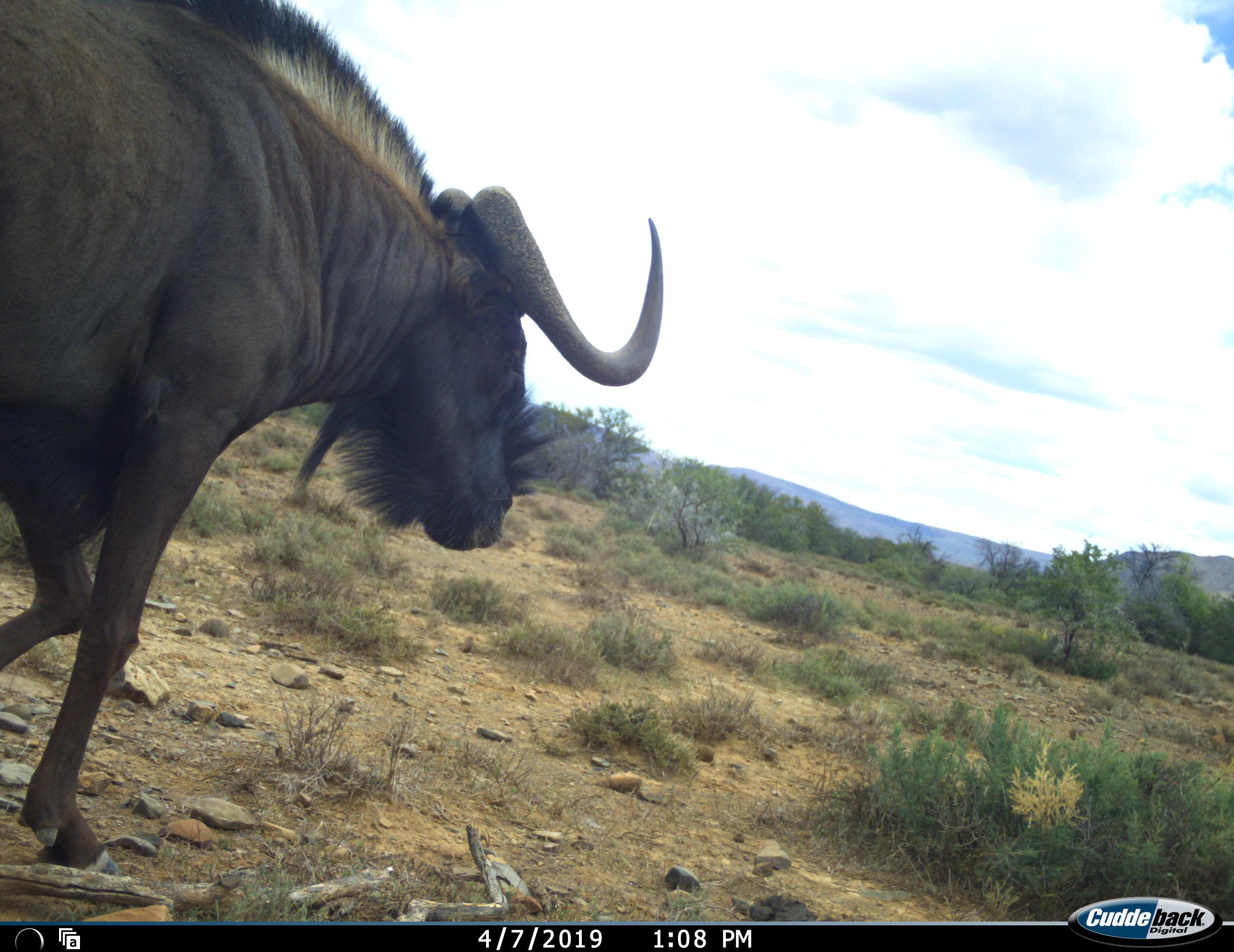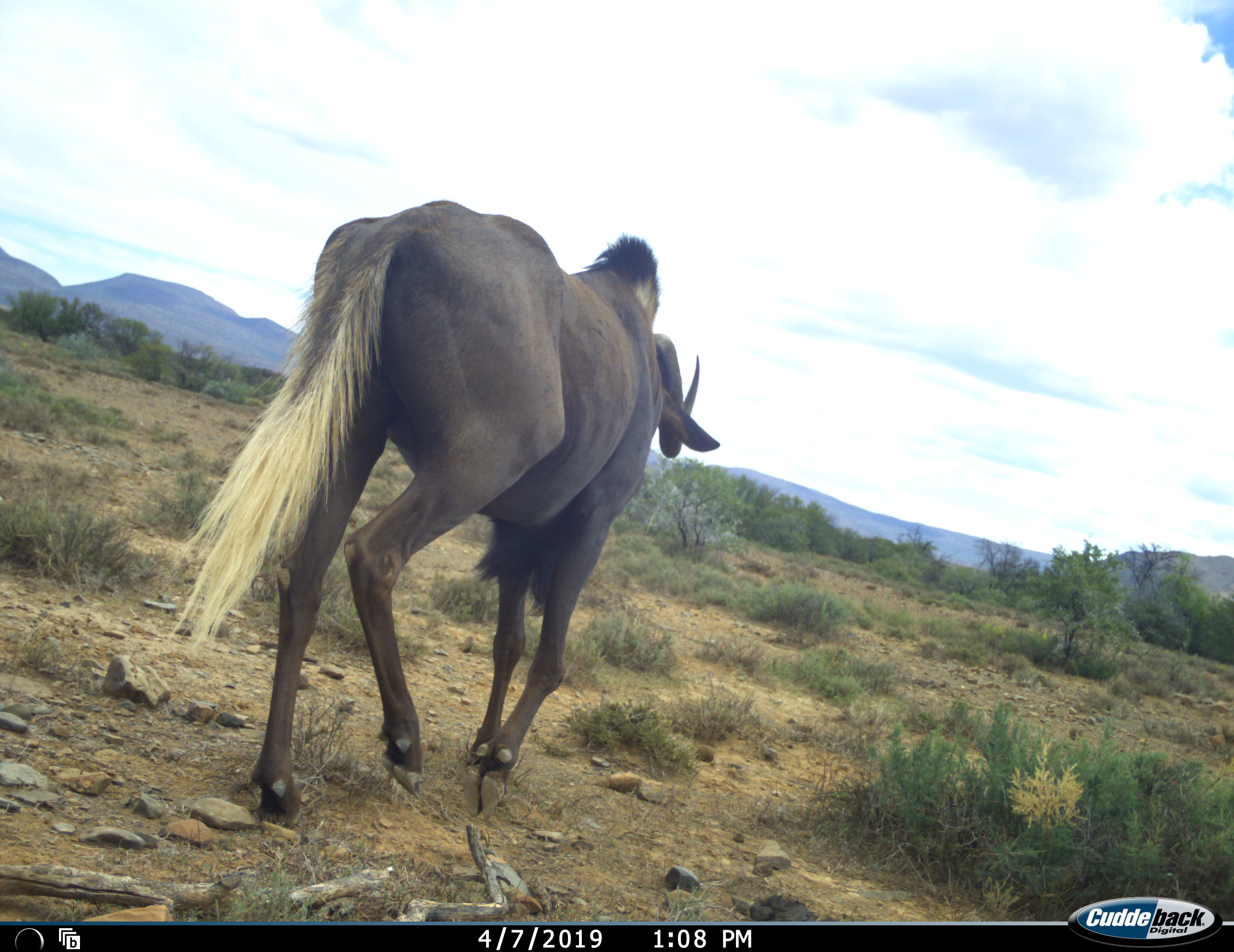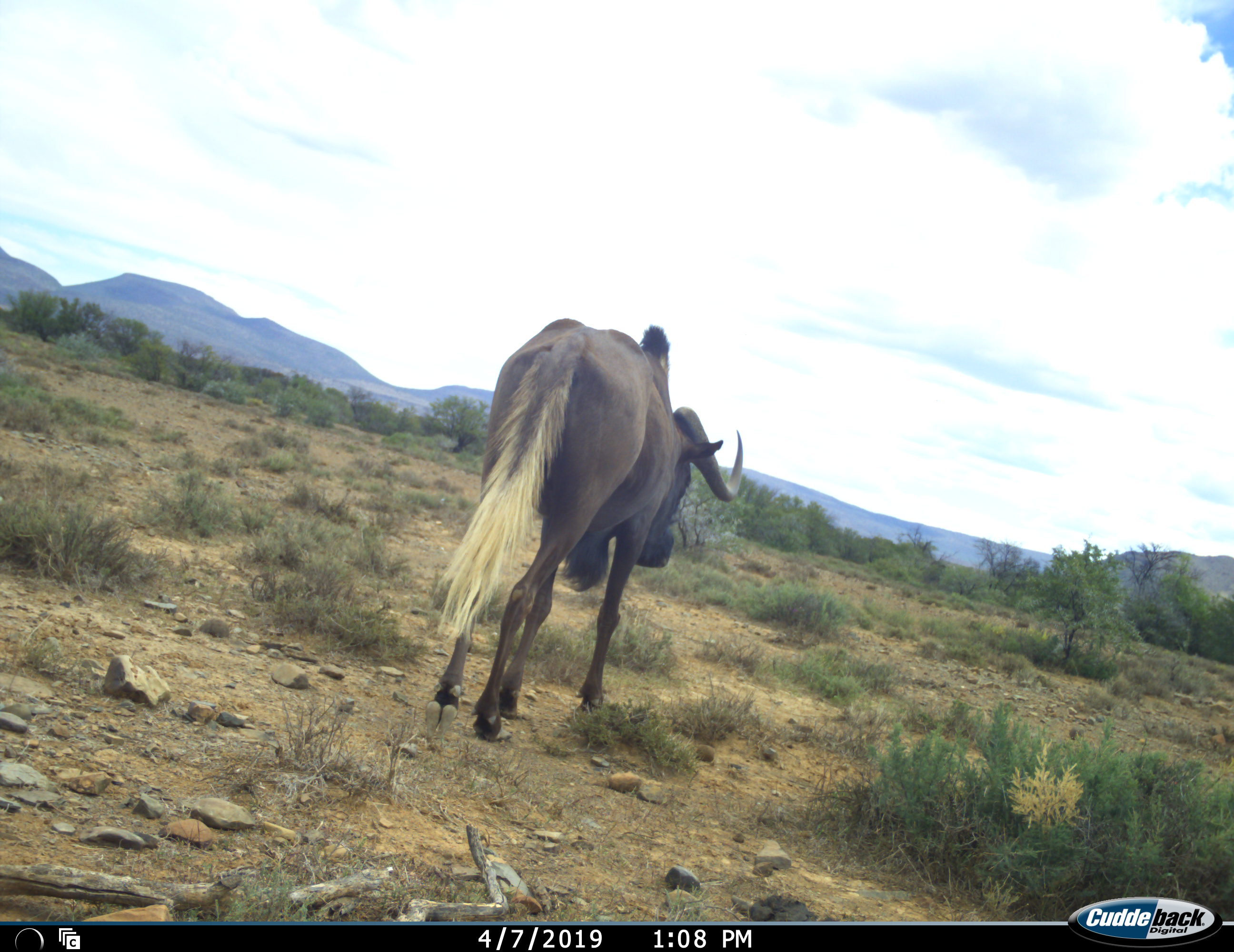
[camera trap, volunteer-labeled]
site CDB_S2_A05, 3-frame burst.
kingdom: Animalia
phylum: Chordata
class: Mammalia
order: Artiodactyla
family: Bovidae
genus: Connochaetes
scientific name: Connochaetes gnou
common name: black wildebeest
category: wildebeestblack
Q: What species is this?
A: Wildebeestblack (black wildebeest) (Connochaetes gnou).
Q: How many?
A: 1.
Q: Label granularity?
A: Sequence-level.